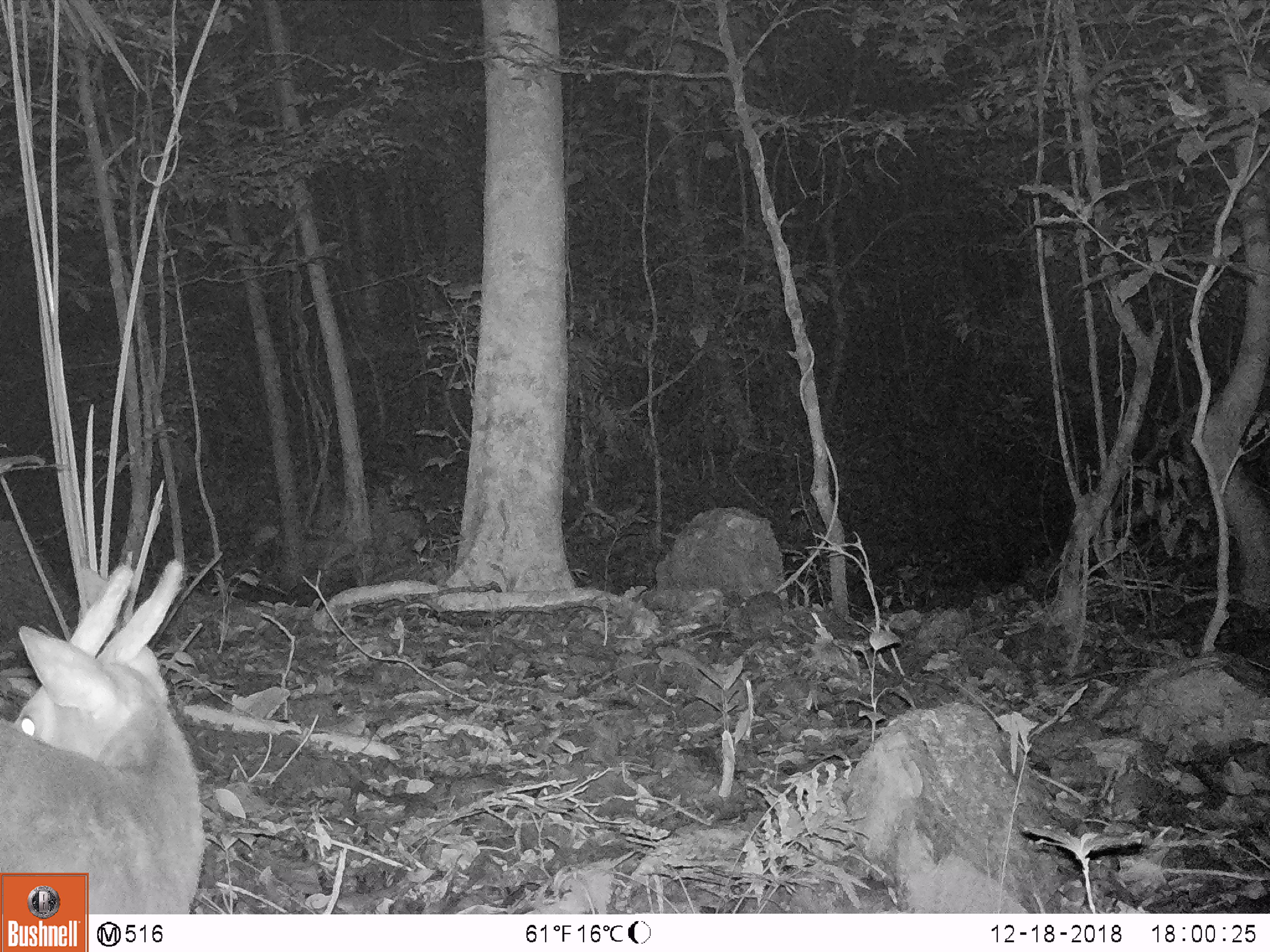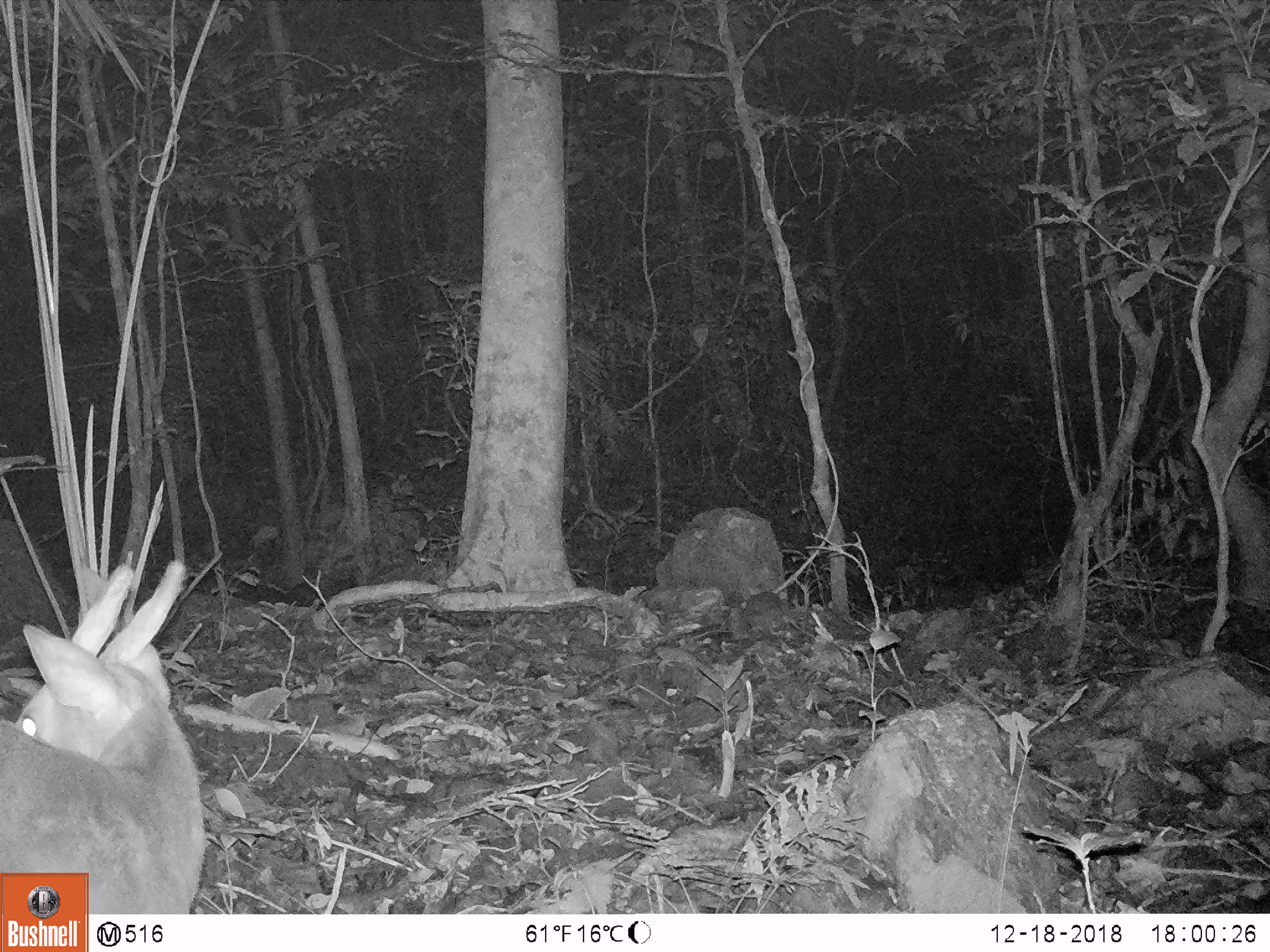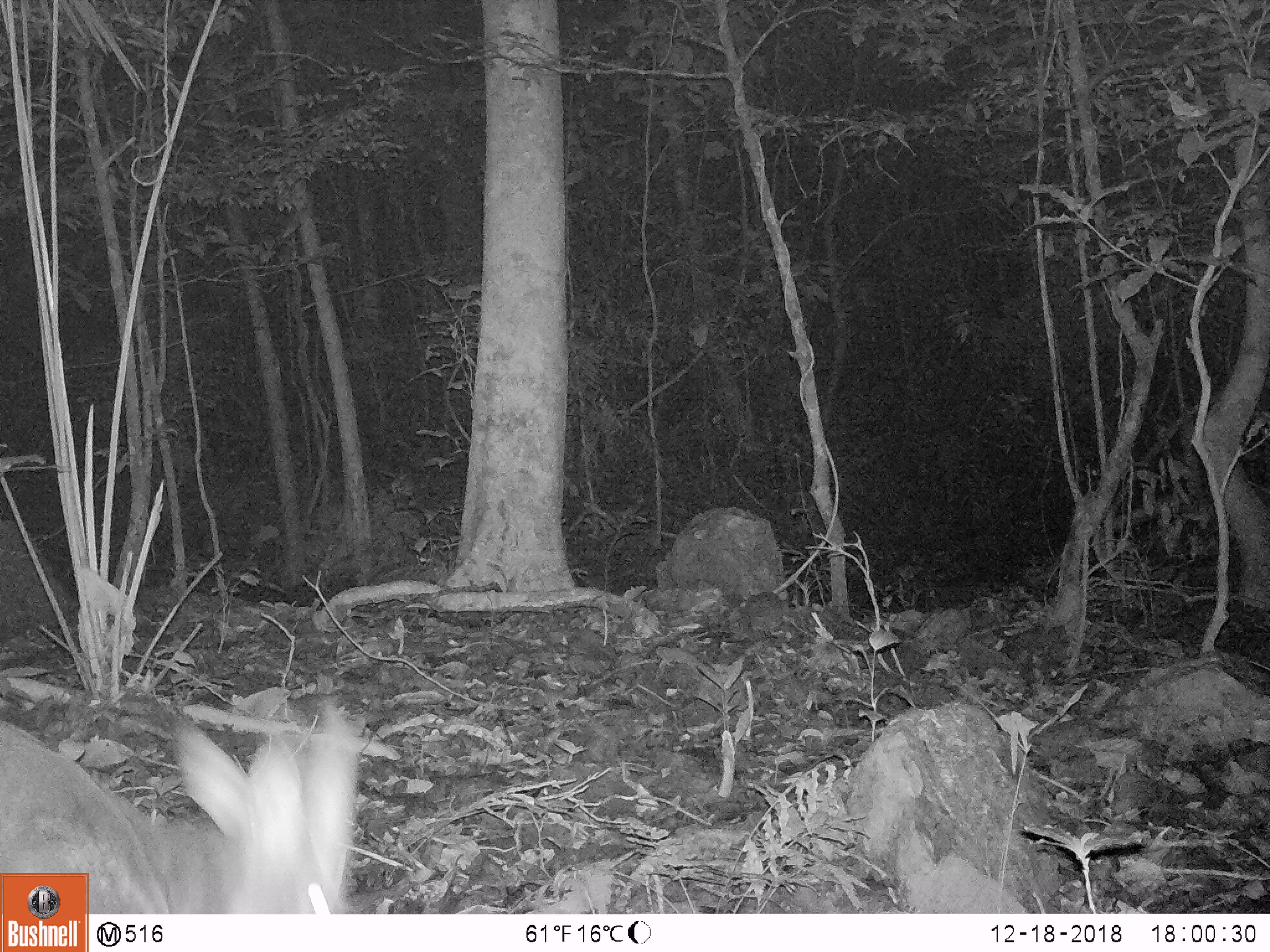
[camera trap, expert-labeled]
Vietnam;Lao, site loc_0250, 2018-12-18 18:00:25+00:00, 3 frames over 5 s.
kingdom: Animalia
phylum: Chordata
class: Mammalia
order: Artiodactyla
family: Cervidae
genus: Muntiacus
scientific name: Muntiacus vuquangensis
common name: large-antlered muntjac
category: large antlered muntjac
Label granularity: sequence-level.